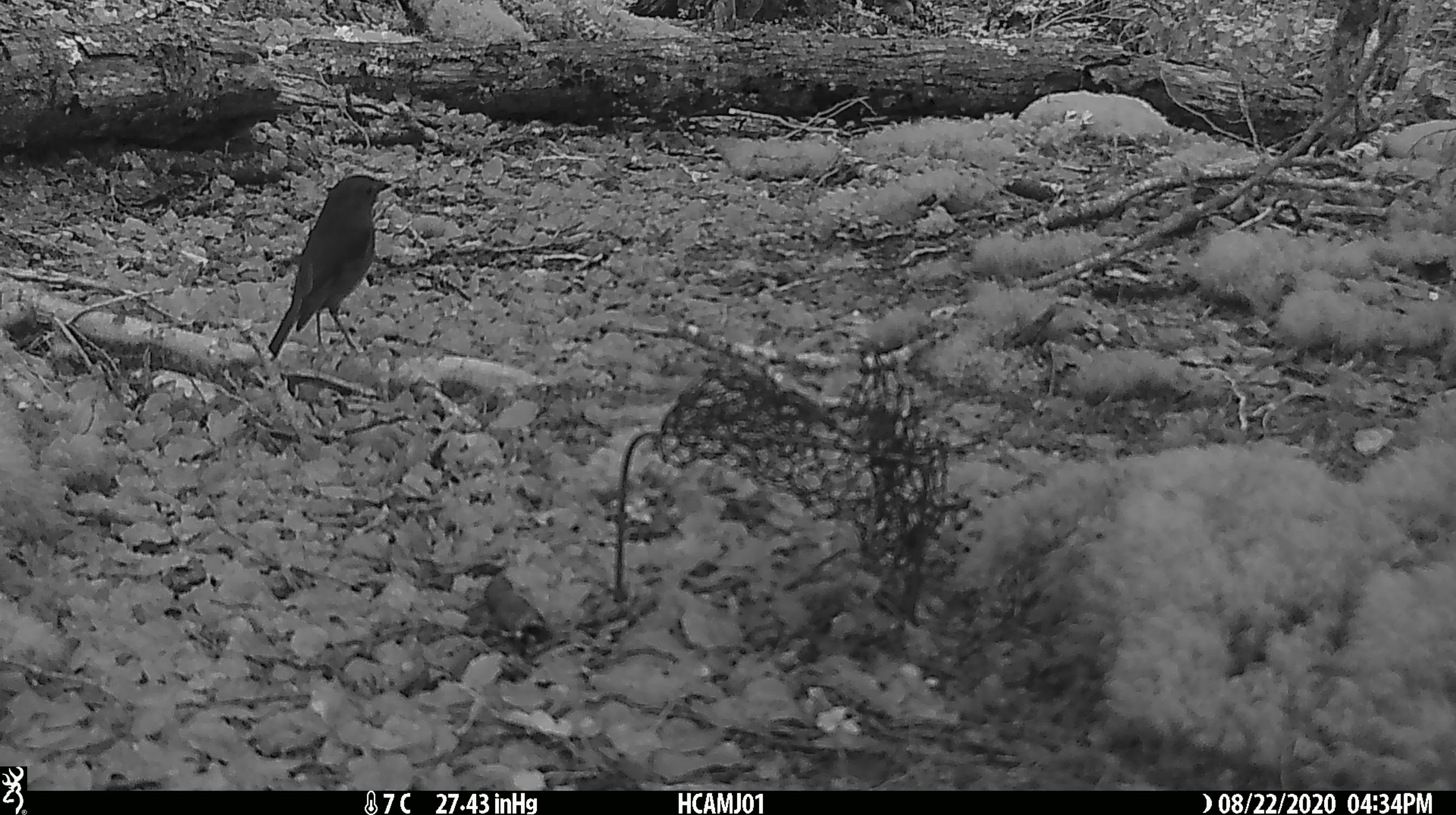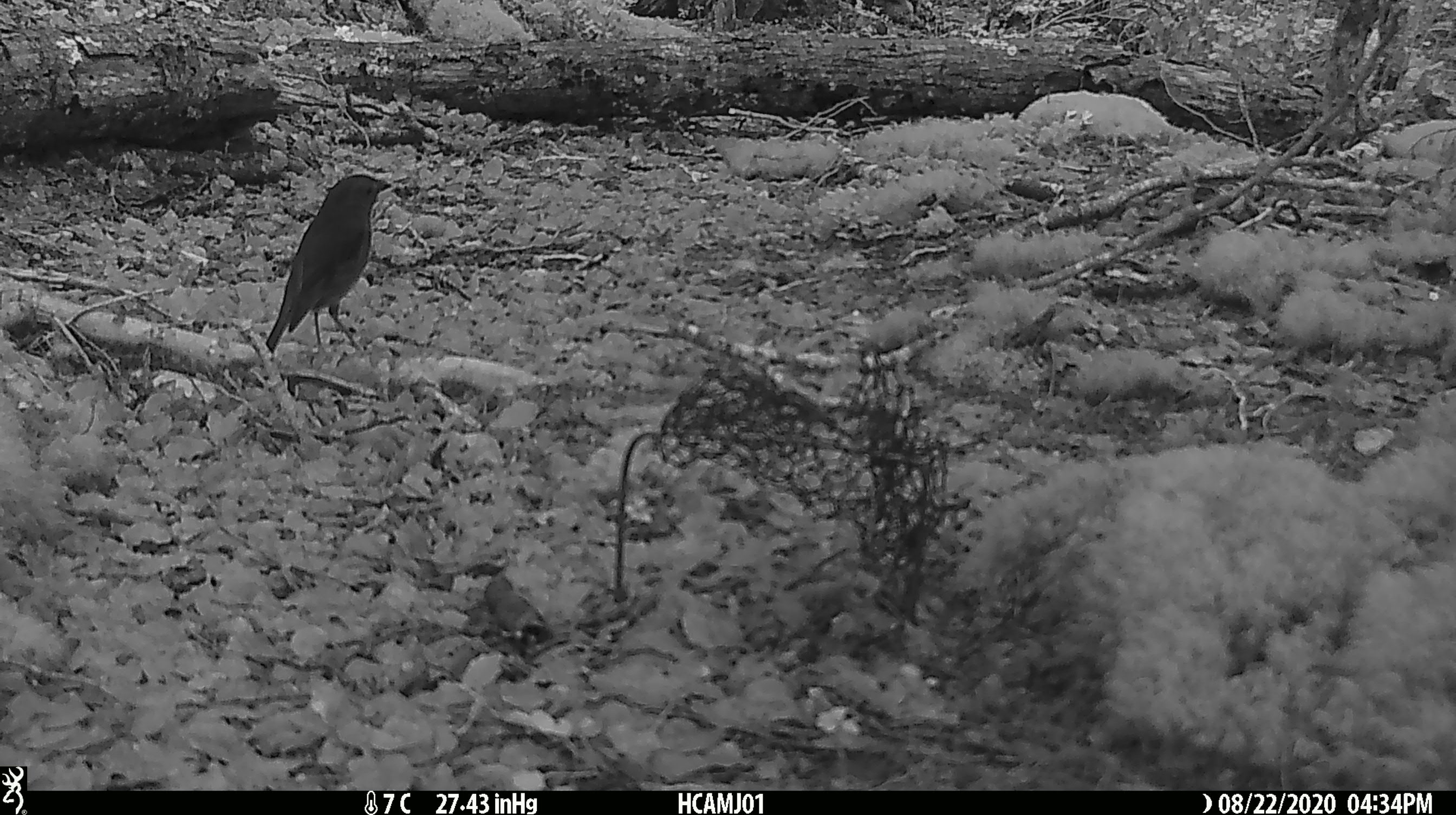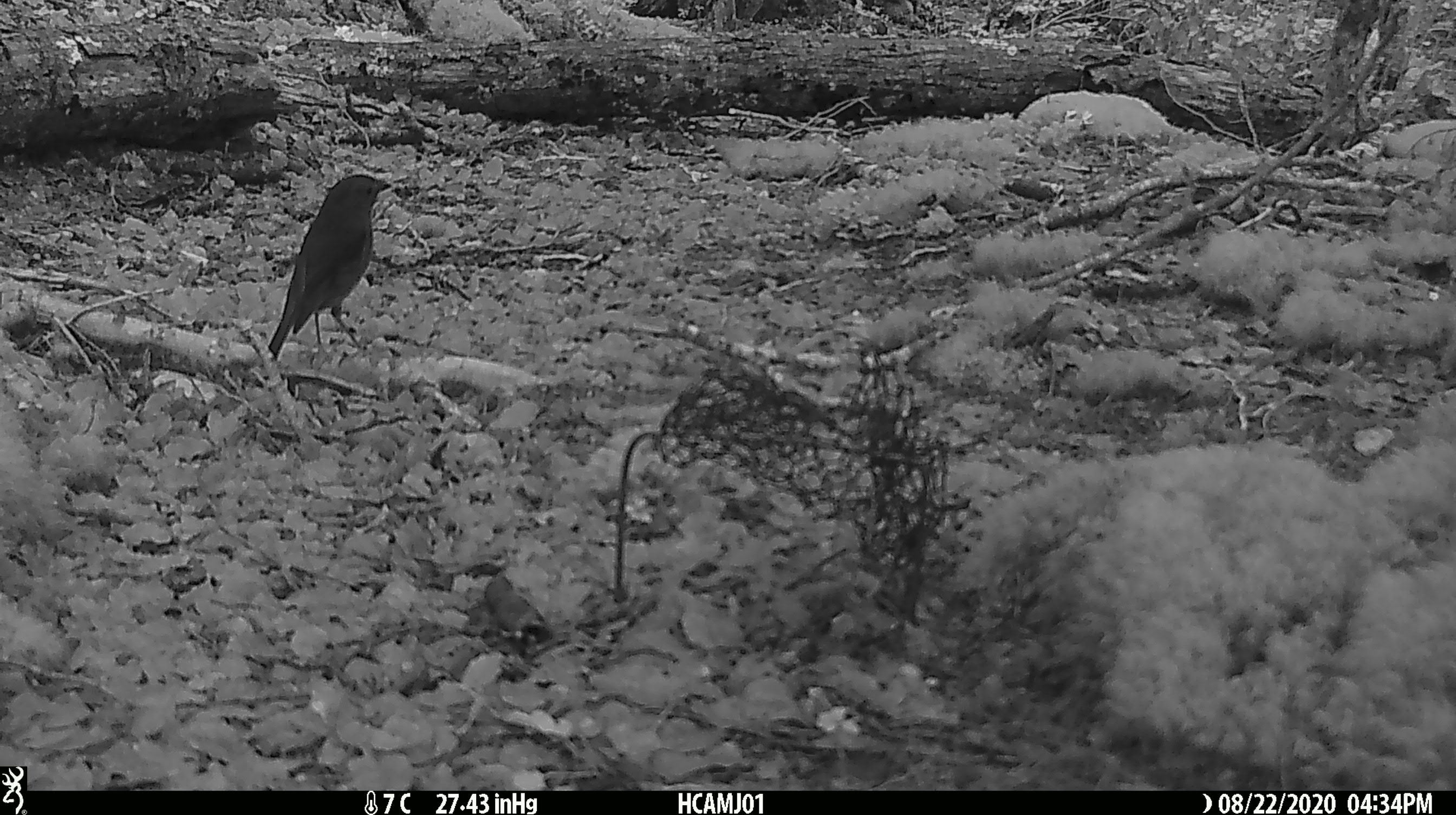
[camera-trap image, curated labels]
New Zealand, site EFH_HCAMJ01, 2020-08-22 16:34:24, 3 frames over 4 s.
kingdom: Animalia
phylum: Chordata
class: Aves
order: Passeriformes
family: Petroicidae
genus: Petroica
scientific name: Petroica australis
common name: new zealand robin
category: robin